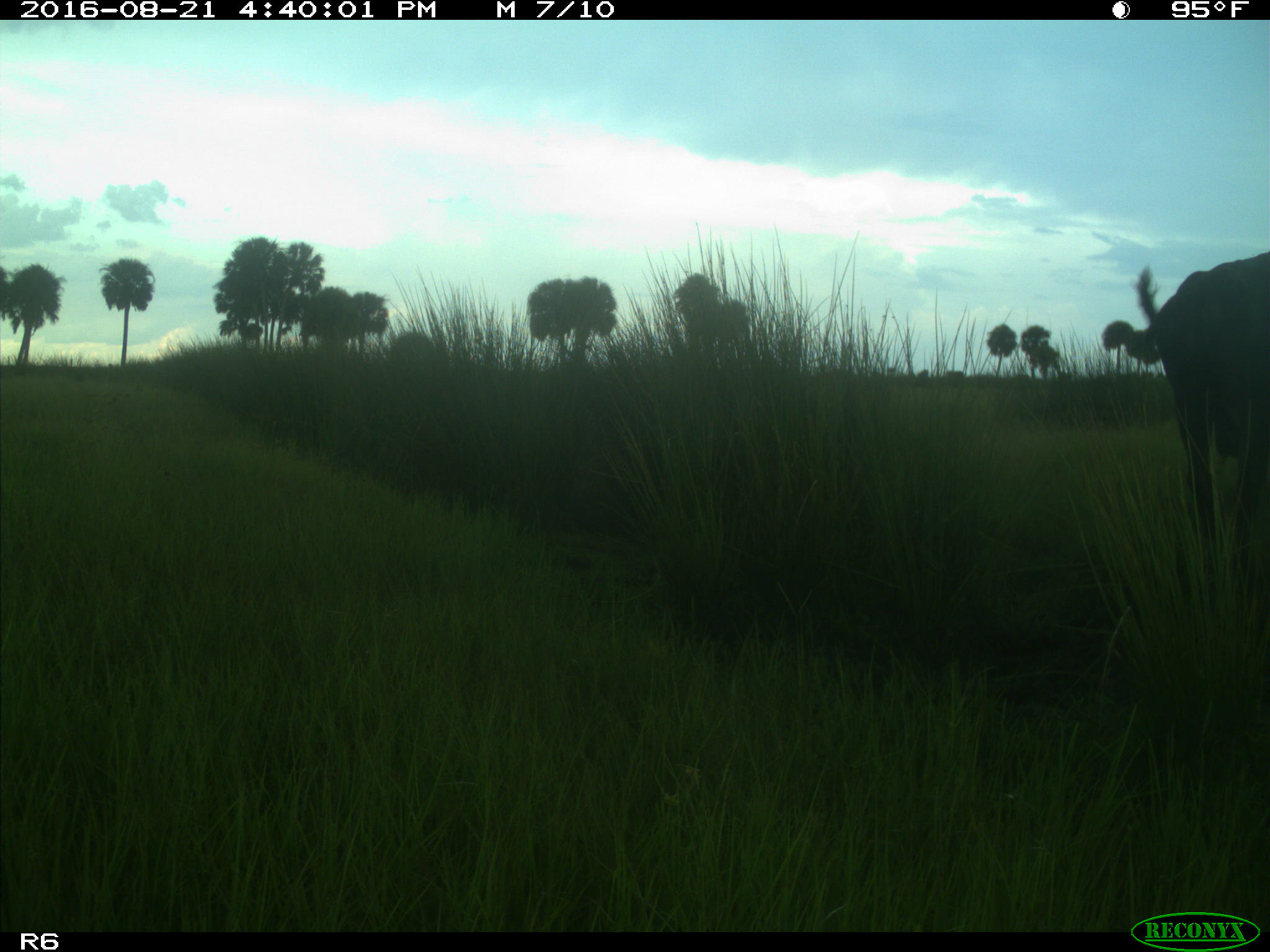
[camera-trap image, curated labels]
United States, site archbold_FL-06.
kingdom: Animalia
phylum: Chordata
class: Mammalia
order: Artiodactyla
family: Bovidae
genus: Bos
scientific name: Bos taurus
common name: domestic cow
Bos taurus (domestic cow).